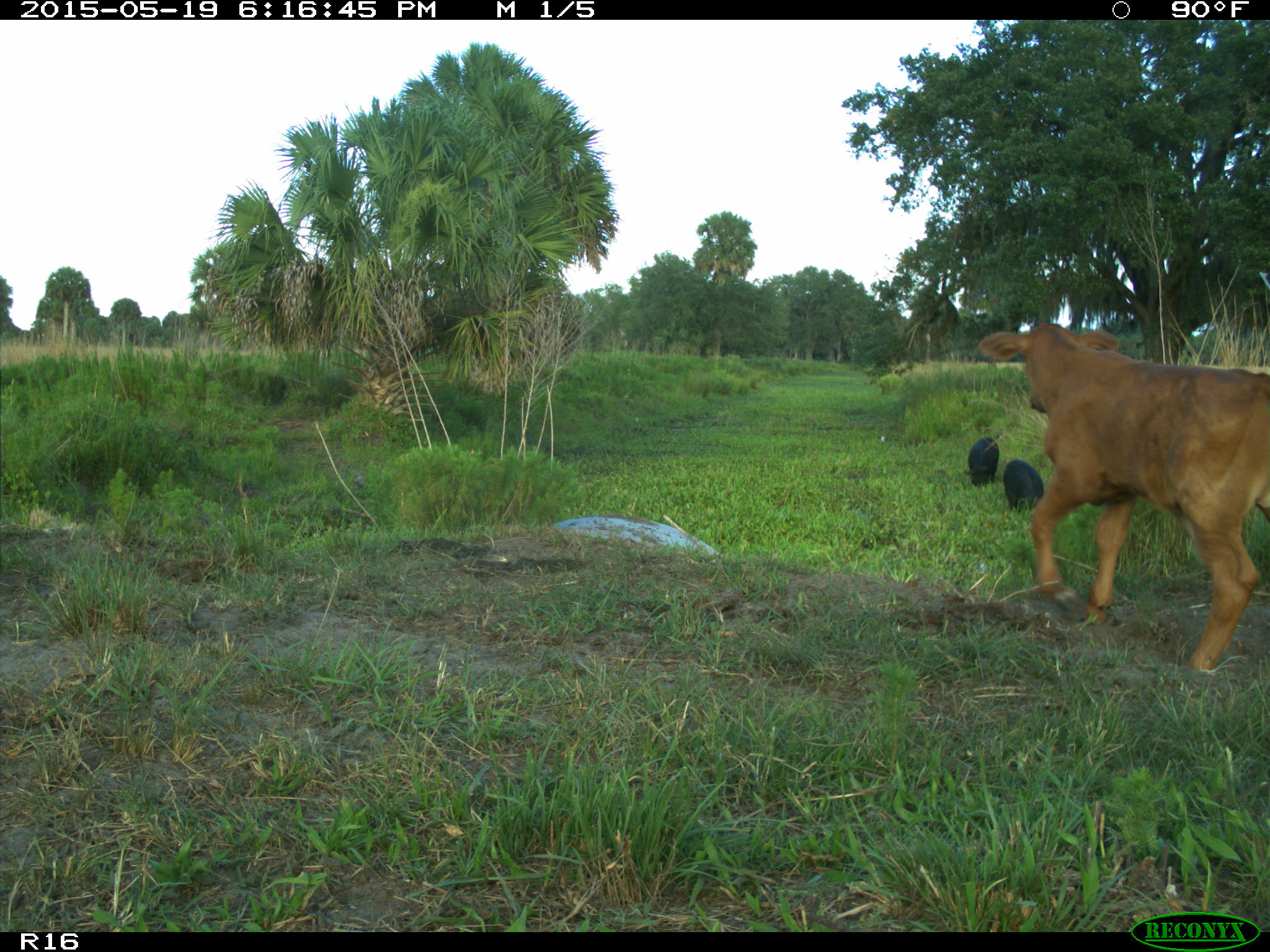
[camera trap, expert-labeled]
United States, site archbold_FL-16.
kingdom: Animalia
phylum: Chordata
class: Mammalia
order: Artiodactyla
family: Suidae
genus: Sus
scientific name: Sus scrofa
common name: wild boar